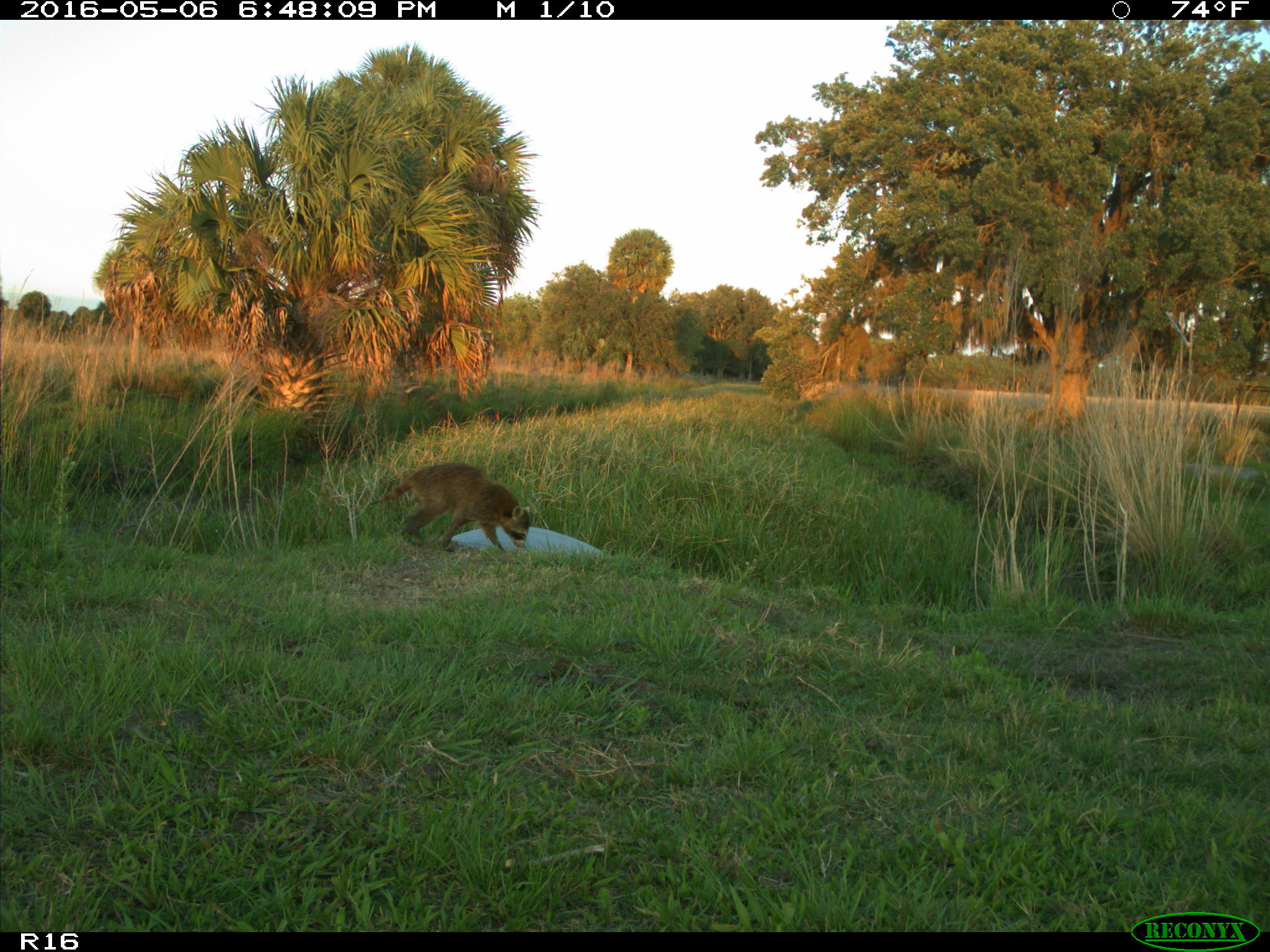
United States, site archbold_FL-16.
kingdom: Animalia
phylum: Chordata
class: Mammalia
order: Carnivora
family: Procyonidae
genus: Procyon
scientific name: Procyon lotor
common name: common raccoon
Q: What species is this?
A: Procyon lotor (common raccoon).